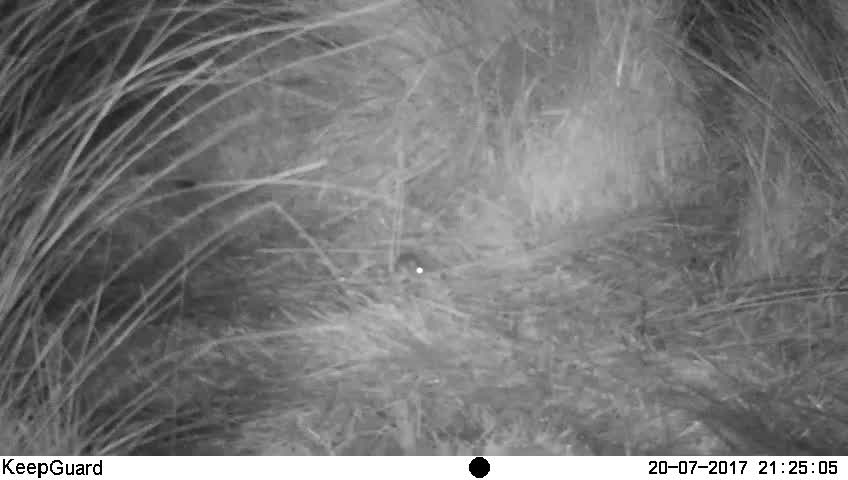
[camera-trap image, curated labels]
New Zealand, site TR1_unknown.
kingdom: Animalia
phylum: Chordata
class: Mammalia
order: Rodentia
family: Muridae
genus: Mus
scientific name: Mus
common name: mouse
Mouse (Mus).